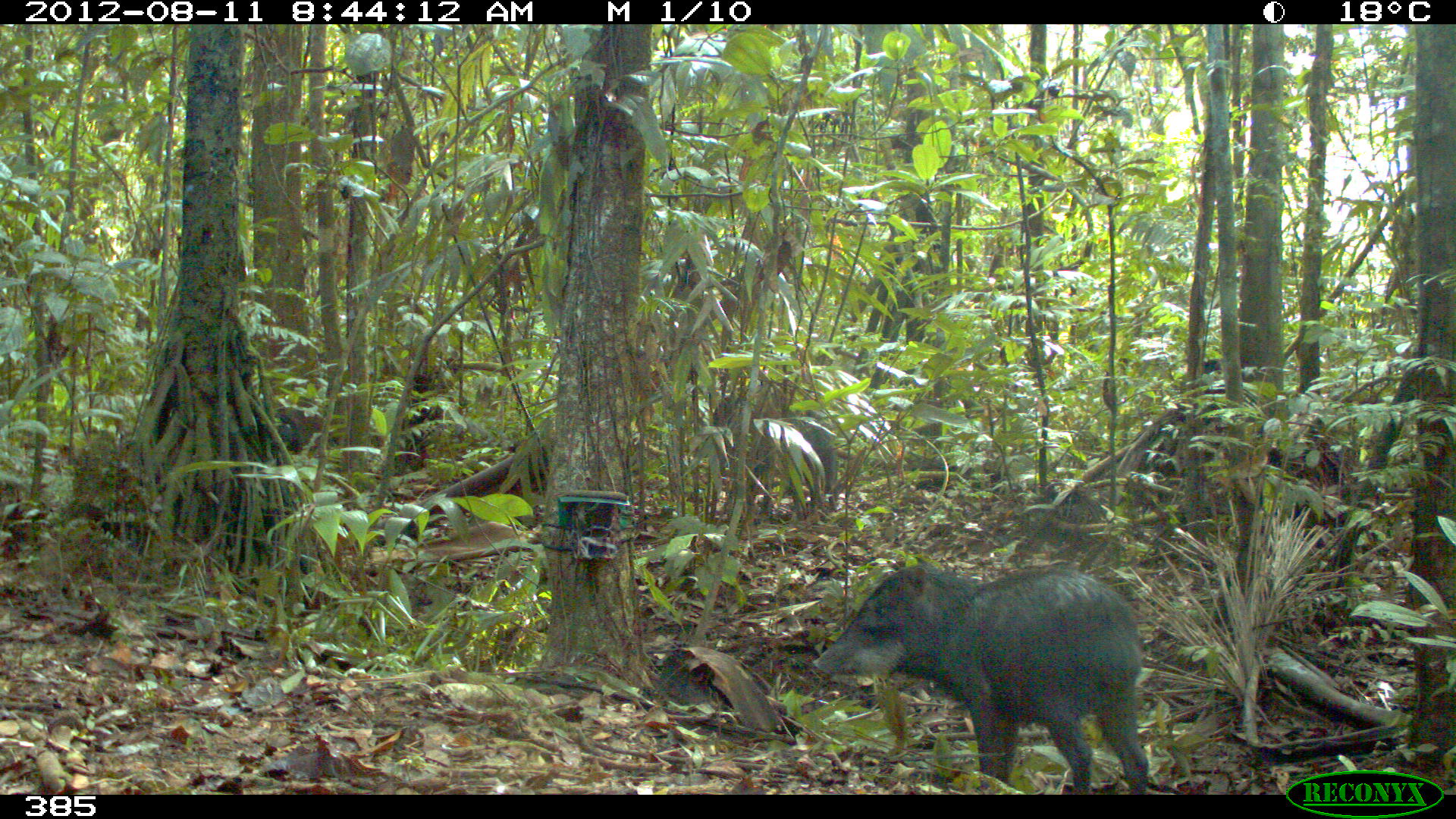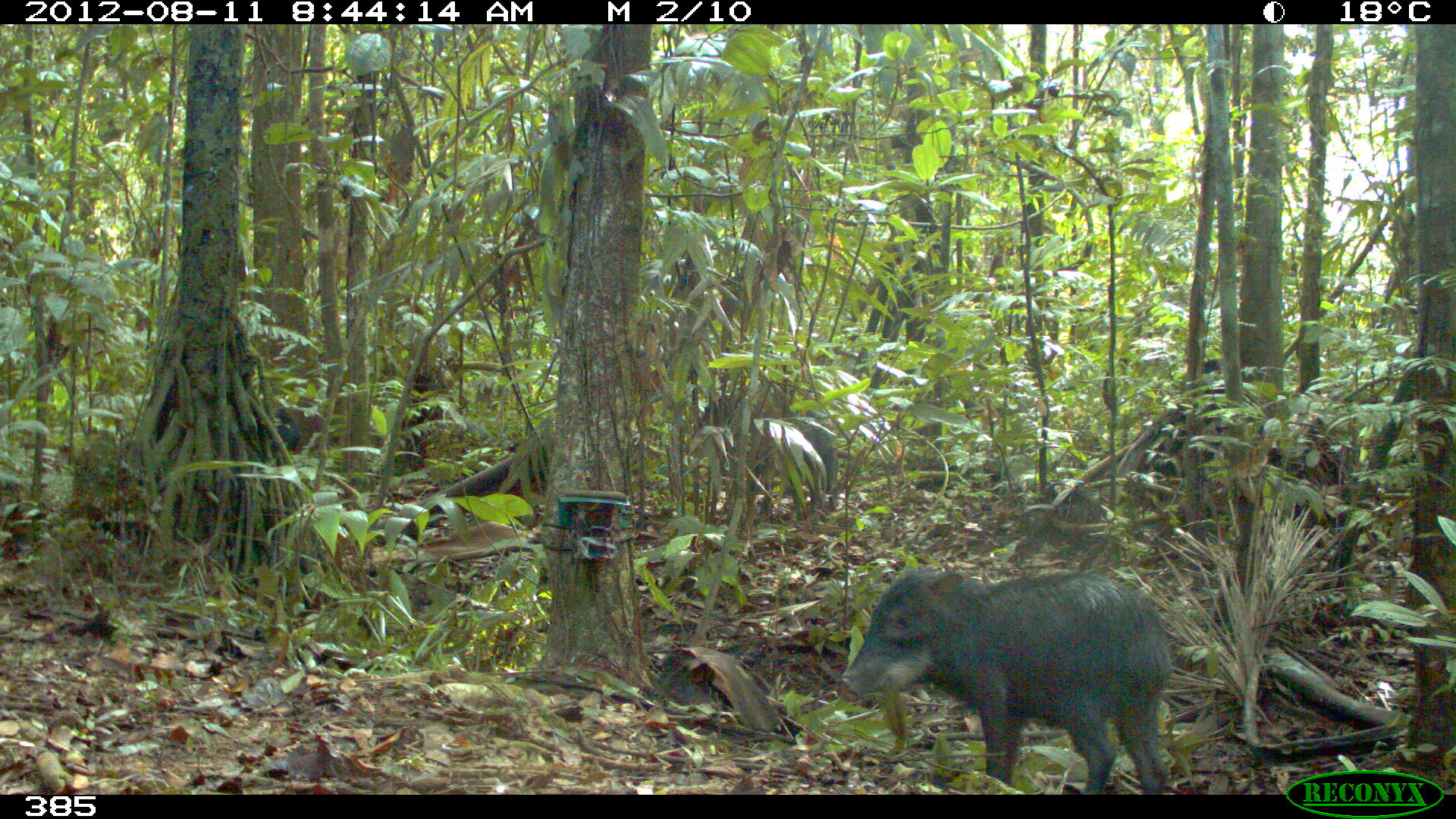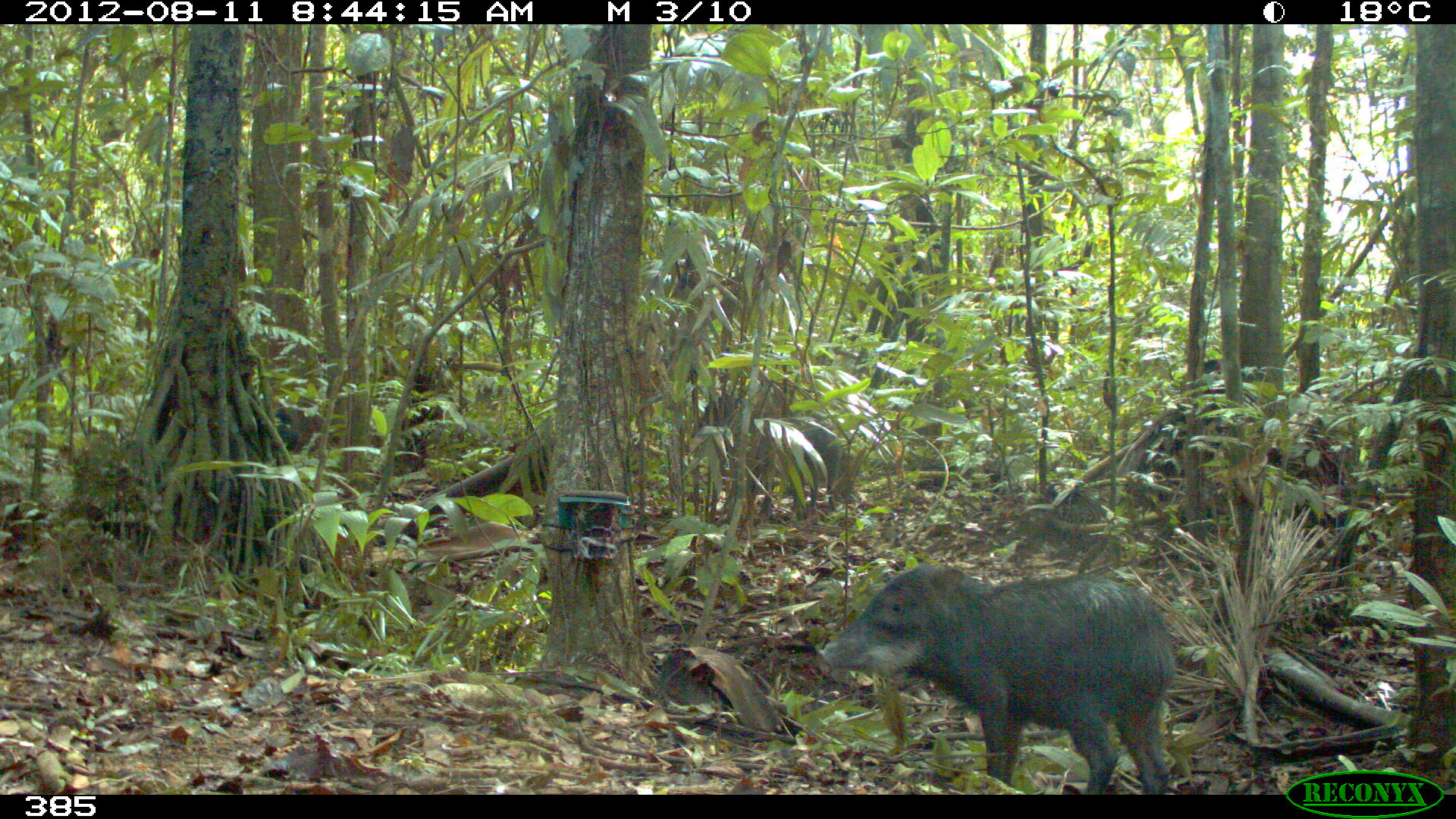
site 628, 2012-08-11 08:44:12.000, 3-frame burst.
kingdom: Animalia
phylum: Chordata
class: Mammalia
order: Artiodactyla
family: Tayassuidae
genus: Tayassu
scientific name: Tayassu pecari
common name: white-lipped peccary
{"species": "Tayassu pecari (white-lipped peccary)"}